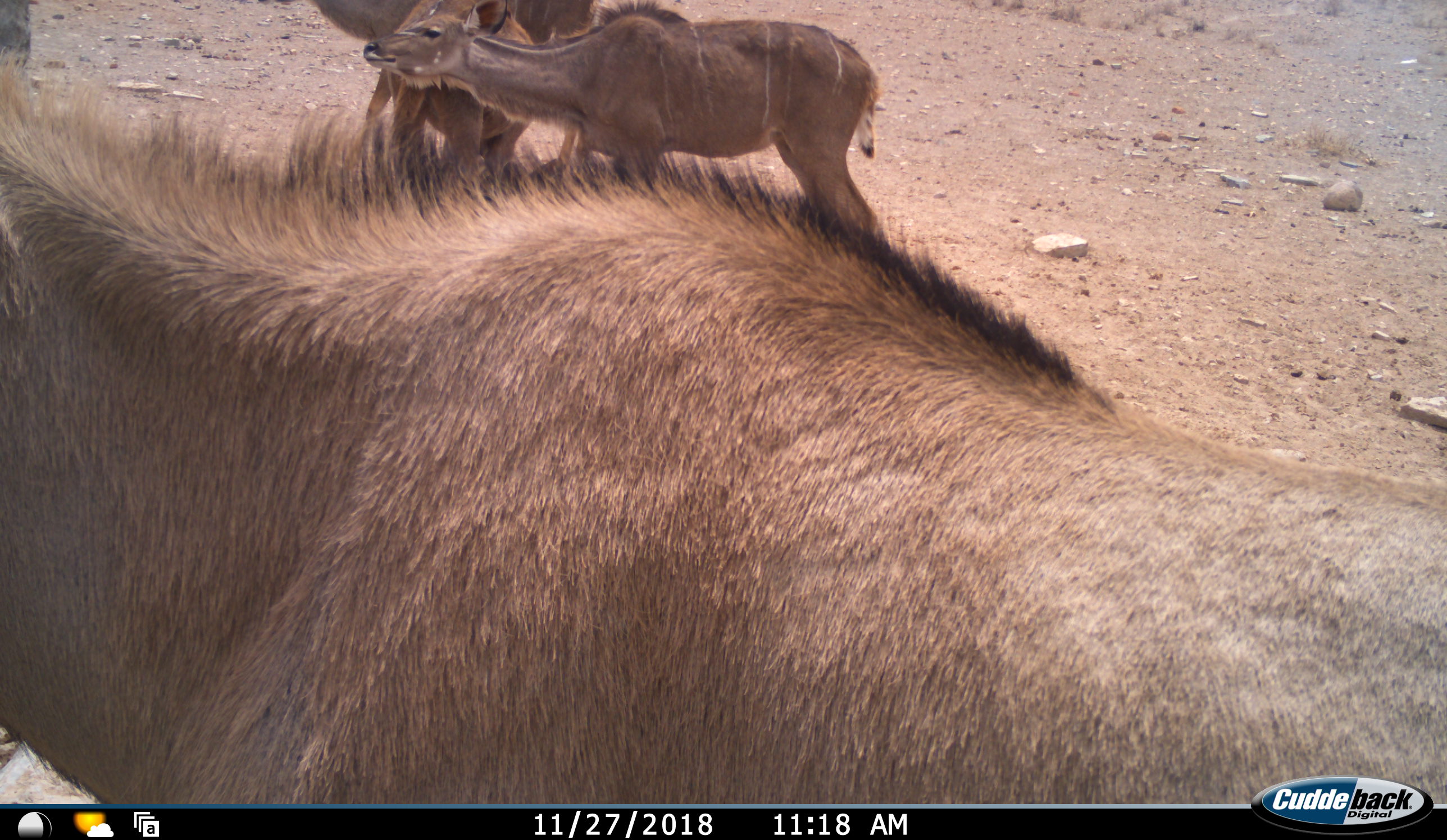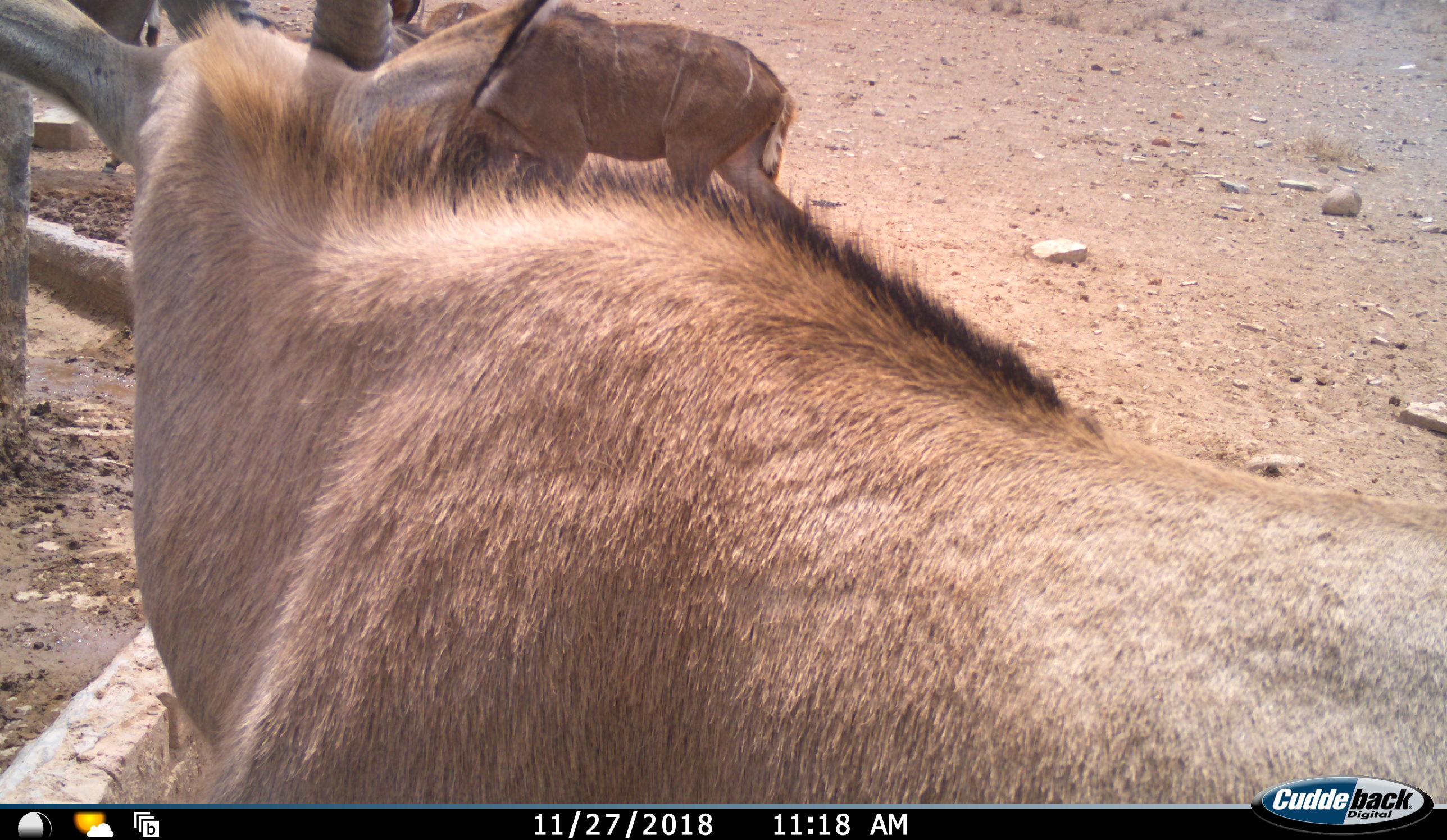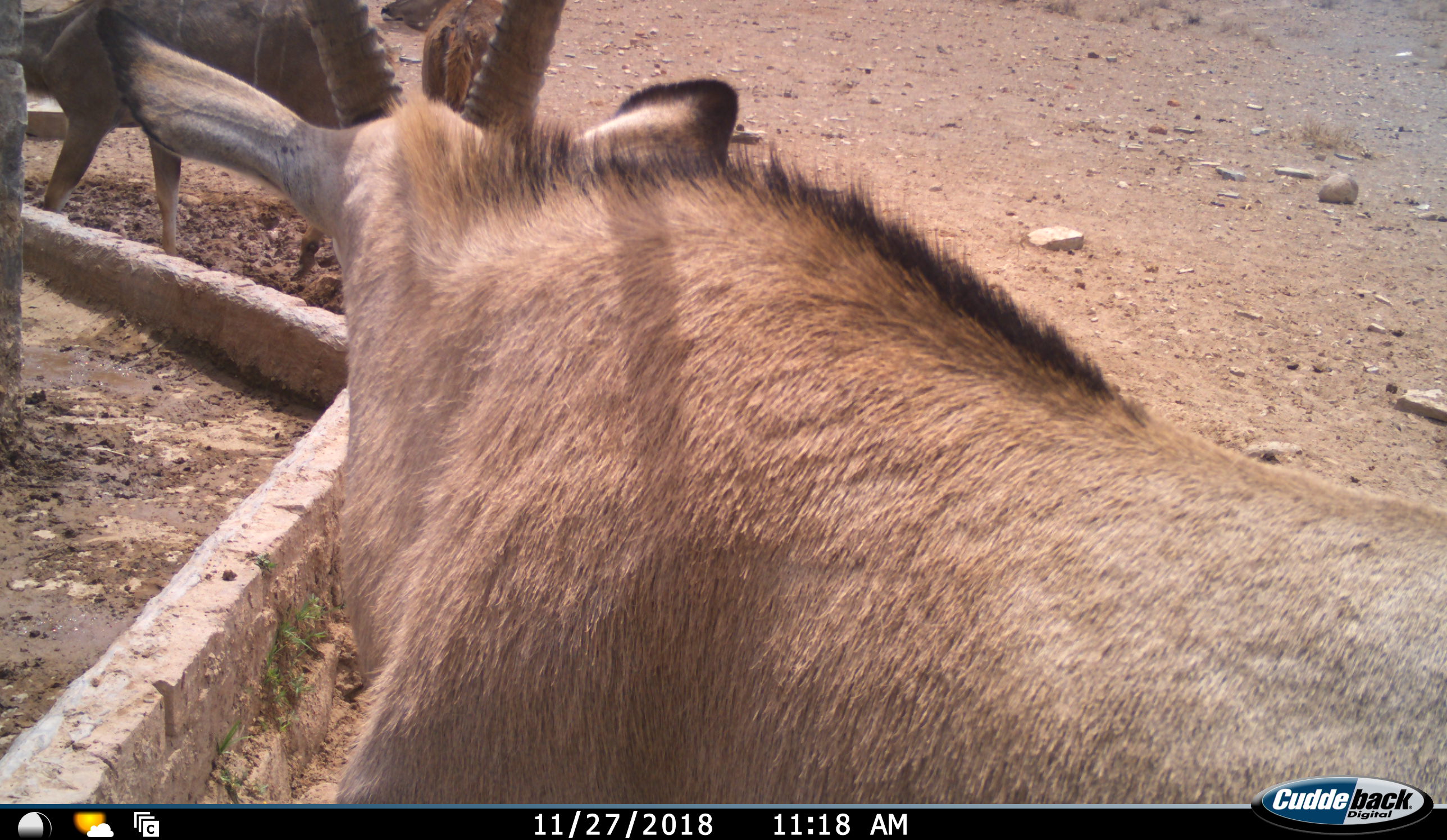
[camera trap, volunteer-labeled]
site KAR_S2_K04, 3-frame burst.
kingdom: Animalia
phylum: Chordata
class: Mammalia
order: Artiodactyla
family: Bovidae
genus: Oryx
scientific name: Oryx gazella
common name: gemsbok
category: oryx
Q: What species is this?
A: Oryx (gemsbok) (Oryx gazella).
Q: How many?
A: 1.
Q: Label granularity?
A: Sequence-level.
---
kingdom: Animalia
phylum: Chordata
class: Mammalia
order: Artiodactyla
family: Bovidae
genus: Tragelaphus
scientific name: Tragelaphus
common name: kudu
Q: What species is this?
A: Kudu (Tragelaphus).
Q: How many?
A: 3.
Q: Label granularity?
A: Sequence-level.